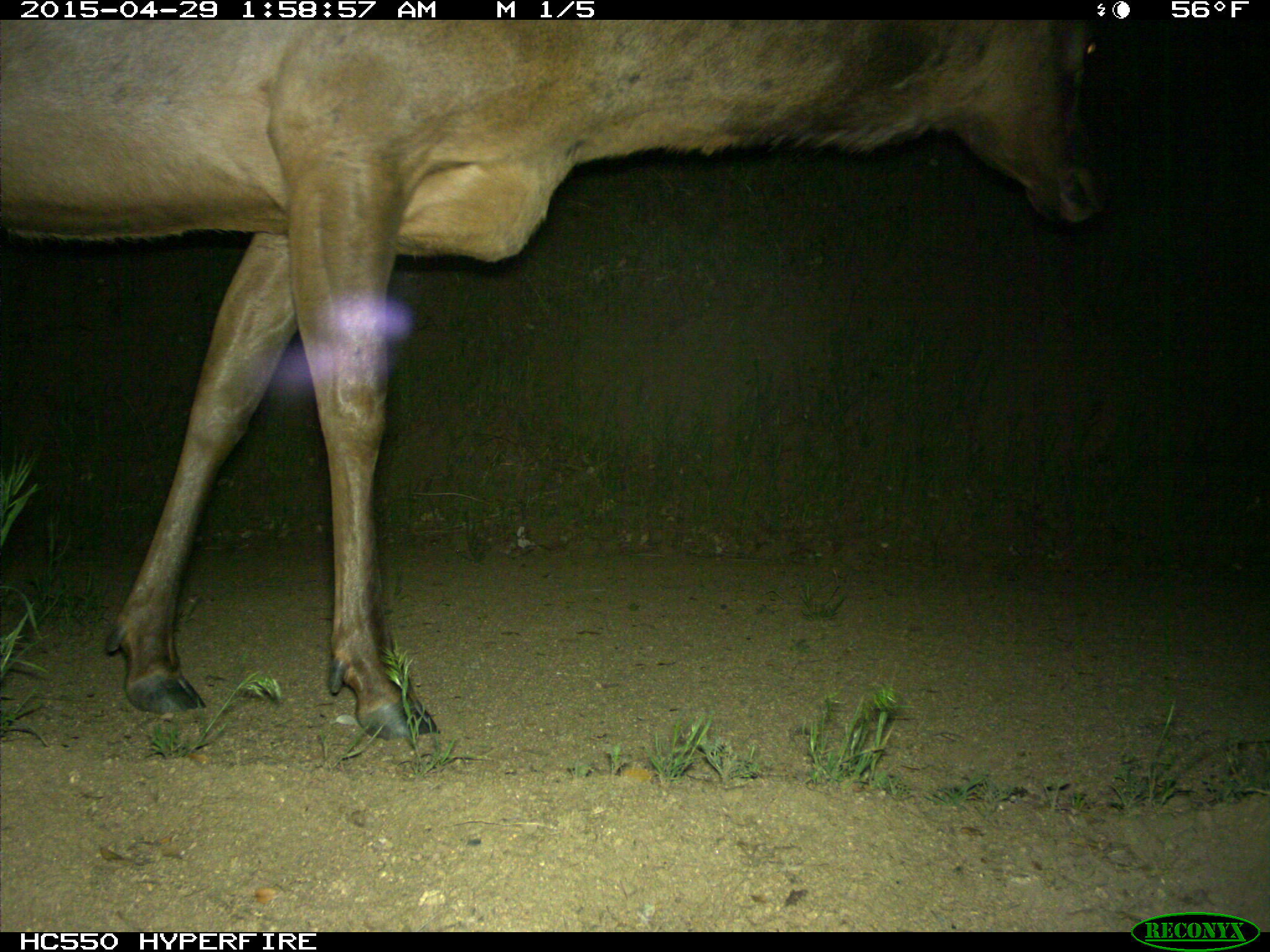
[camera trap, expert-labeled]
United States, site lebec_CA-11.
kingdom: Animalia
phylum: Chordata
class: Mammalia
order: Artiodactyla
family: Cervidae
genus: Cervus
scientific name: Cervus canadensis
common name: elk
Cervus canadensis (elk).